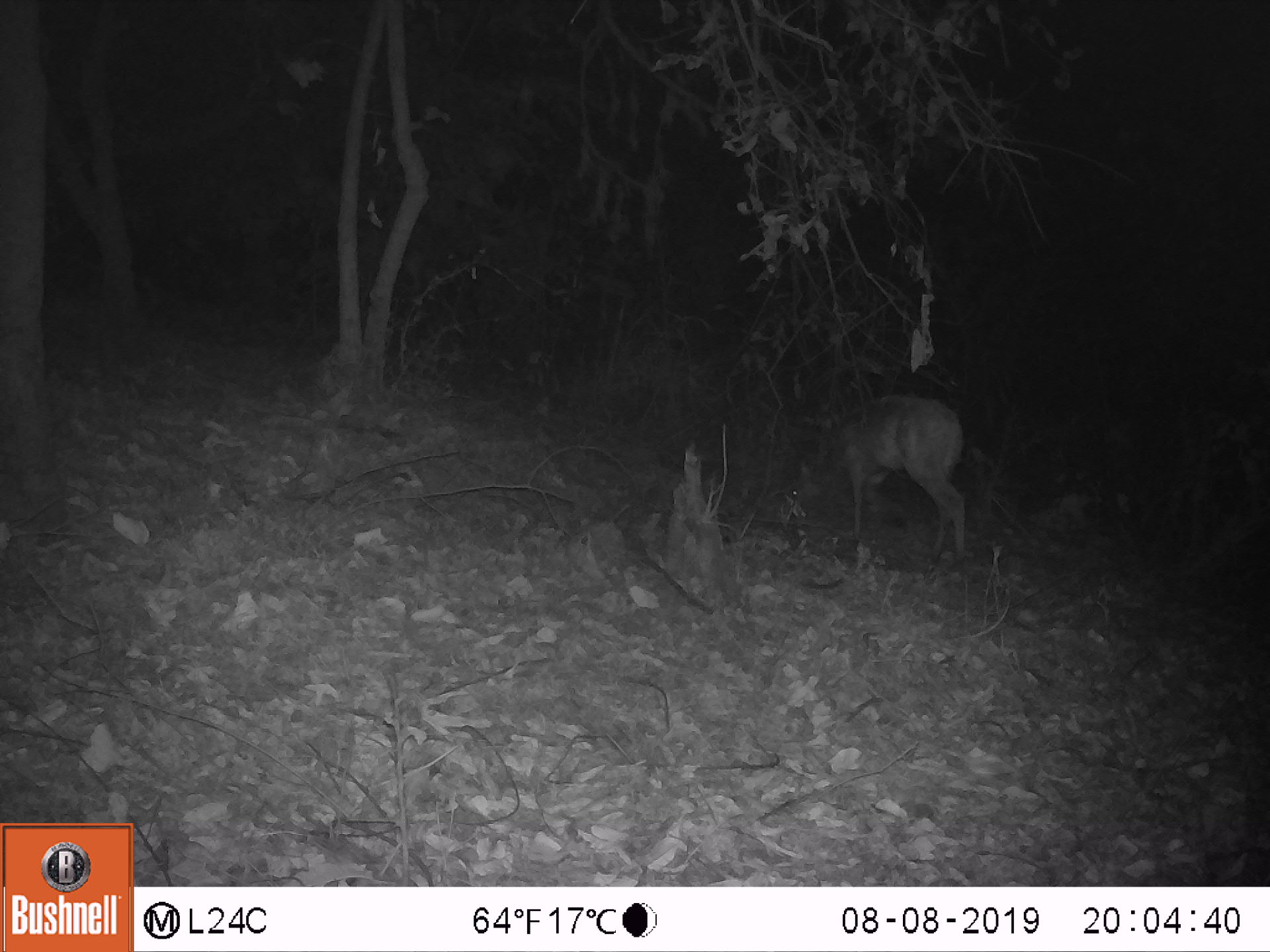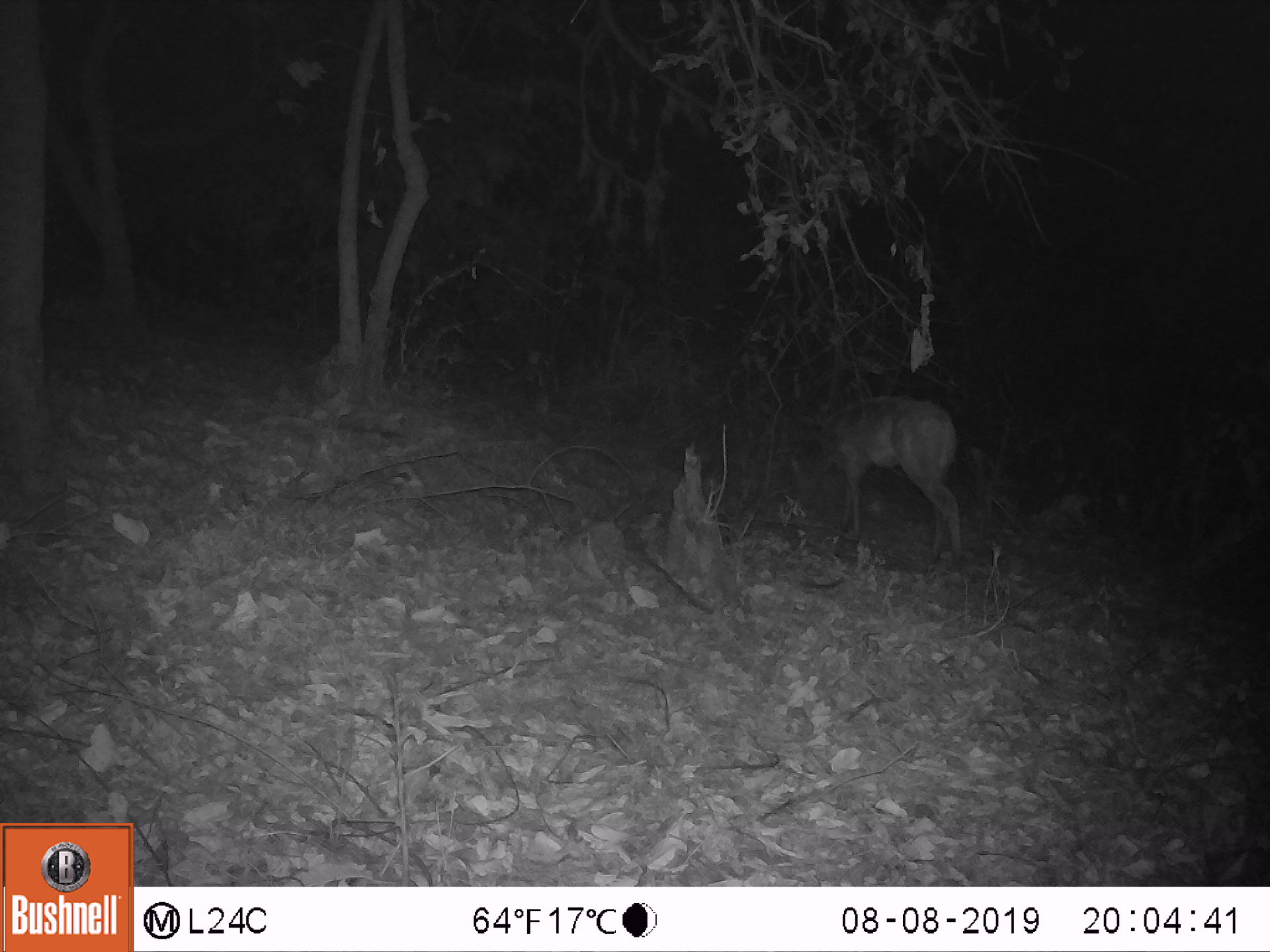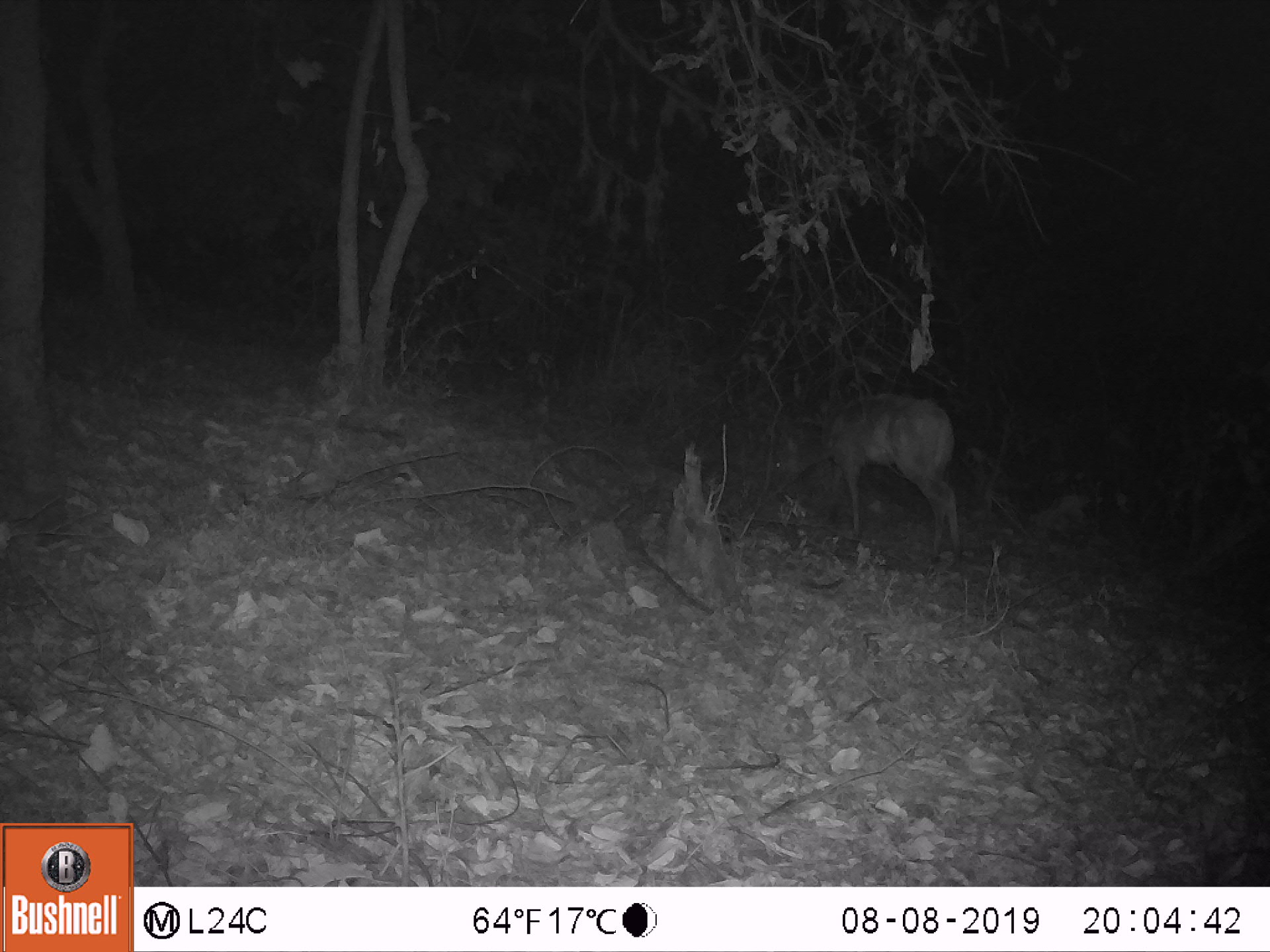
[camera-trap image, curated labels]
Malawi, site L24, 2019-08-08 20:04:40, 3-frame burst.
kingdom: Animalia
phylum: Chordata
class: Mammalia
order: Artiodactyla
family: Bovidae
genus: Tragelaphus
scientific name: Tragelaphus sylvaticus sylvaticus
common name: cape bushbuck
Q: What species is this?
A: Cape bushbuck (Tragelaphus sylvaticus sylvaticus).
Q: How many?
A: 1.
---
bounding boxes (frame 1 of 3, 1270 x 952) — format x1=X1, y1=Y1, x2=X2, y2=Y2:
cape bushbuck: x1=775, y1=388, x2=971, y2=563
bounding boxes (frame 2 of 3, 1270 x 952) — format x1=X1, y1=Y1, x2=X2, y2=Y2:
cape bushbuck: x1=782, y1=391, x2=969, y2=560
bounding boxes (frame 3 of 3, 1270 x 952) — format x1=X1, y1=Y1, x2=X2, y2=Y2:
cape bushbuck: x1=769, y1=392, x2=965, y2=548